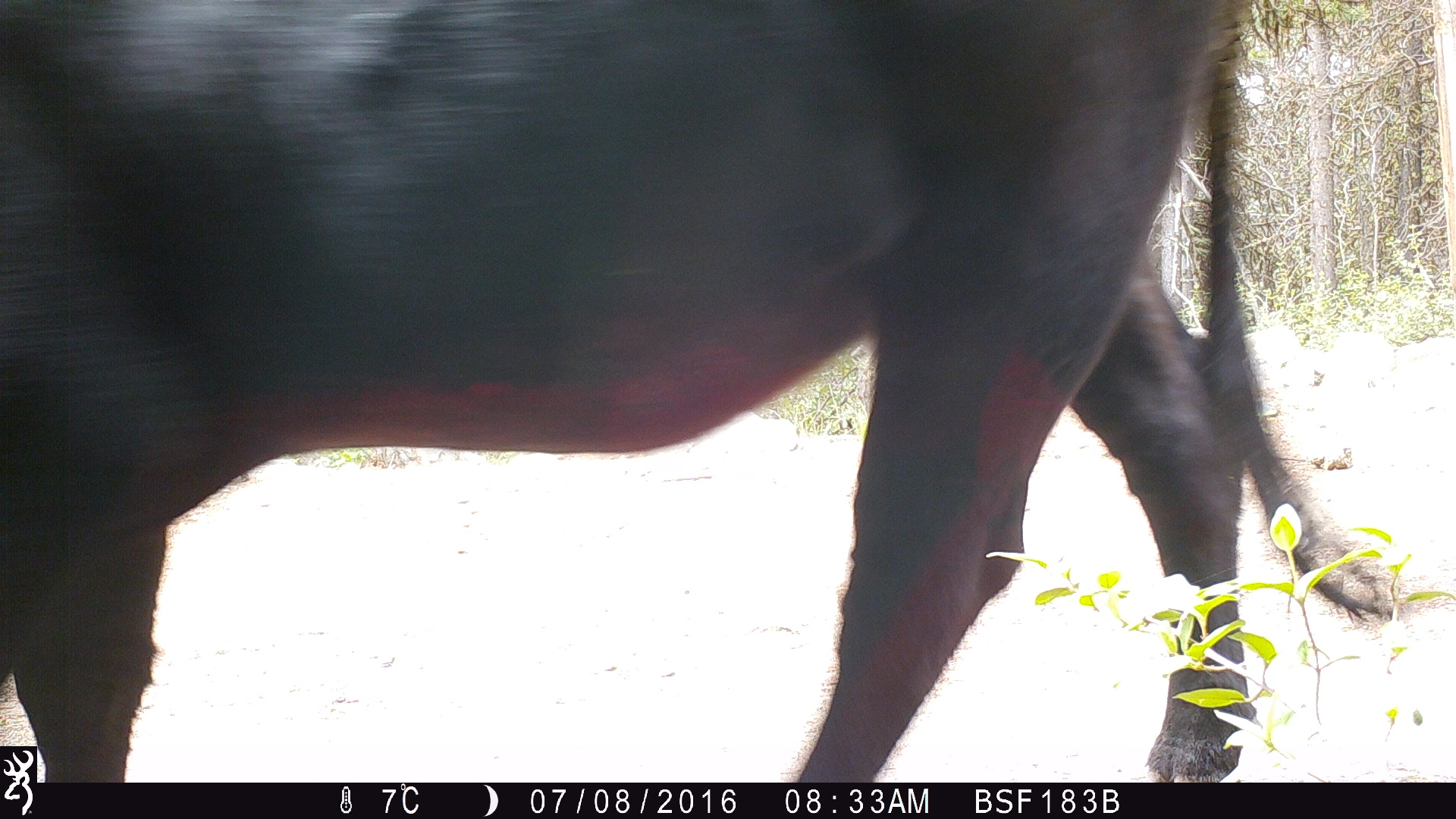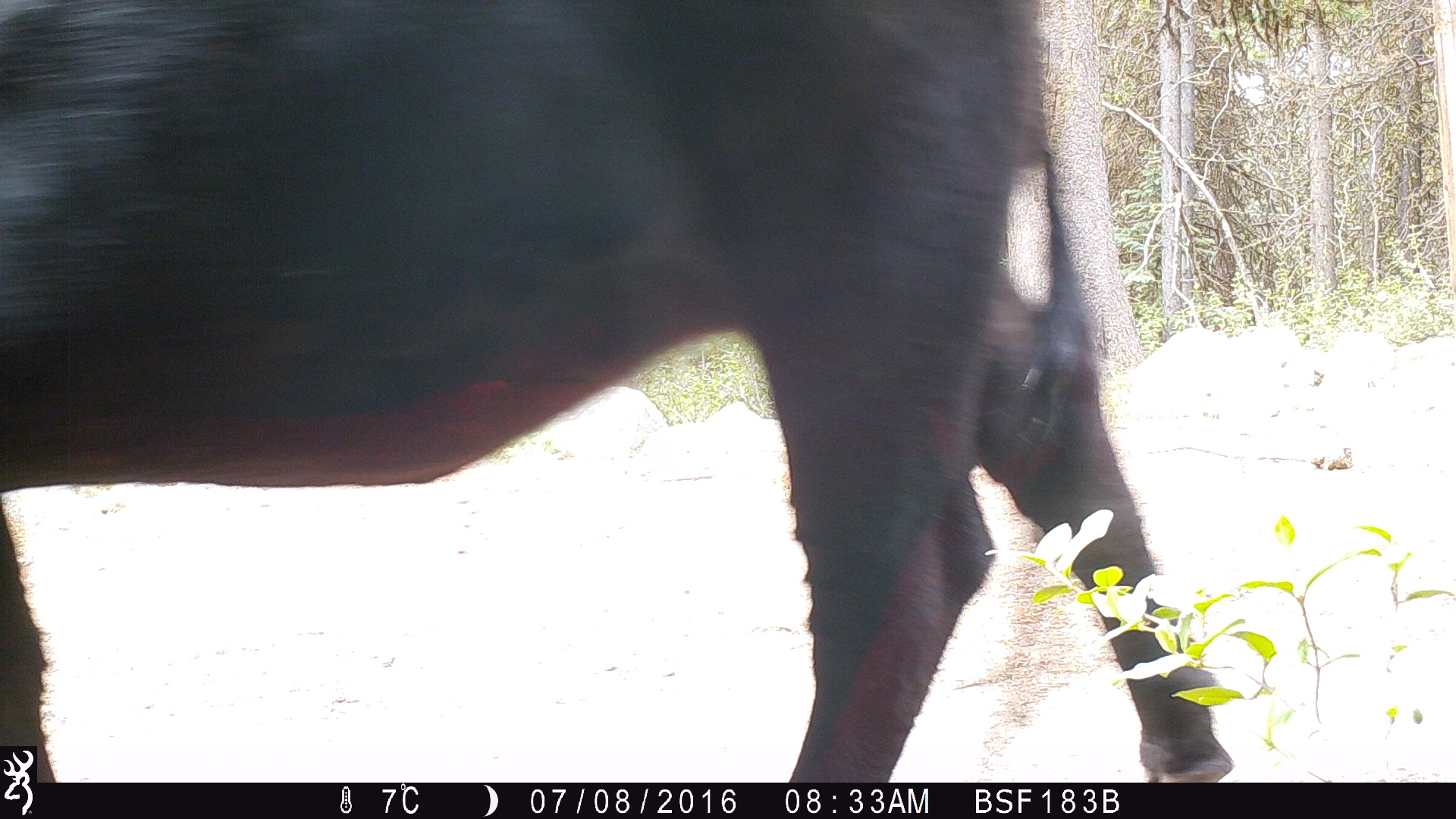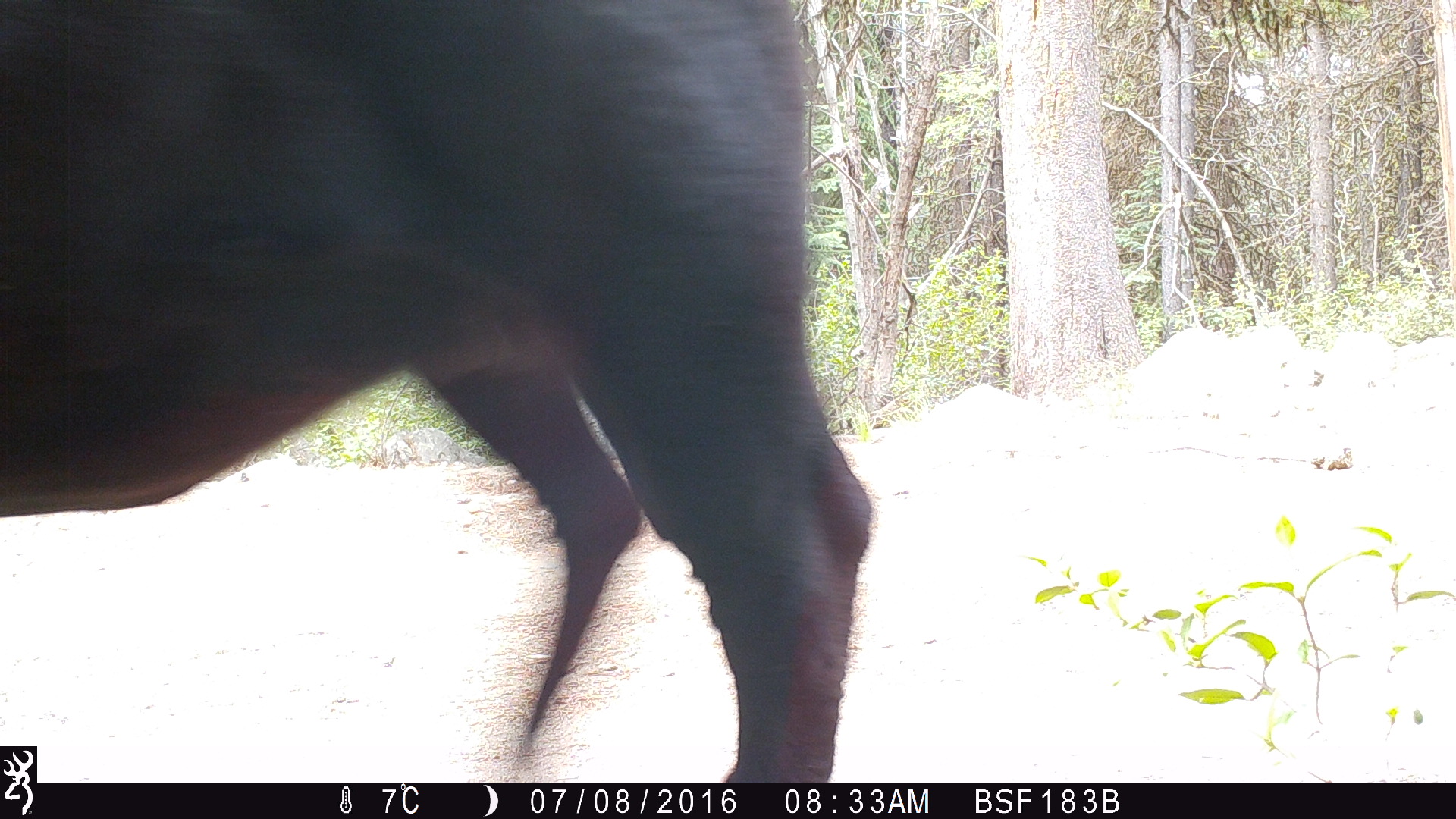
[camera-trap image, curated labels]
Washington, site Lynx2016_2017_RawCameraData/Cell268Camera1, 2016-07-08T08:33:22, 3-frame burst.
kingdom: Animalia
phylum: Chordata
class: Mammalia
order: Artiodactyla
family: Bovidae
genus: Bos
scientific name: Bos taurus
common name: domestic cattle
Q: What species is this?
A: Domestic cattle (Bos taurus).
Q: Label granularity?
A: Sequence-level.